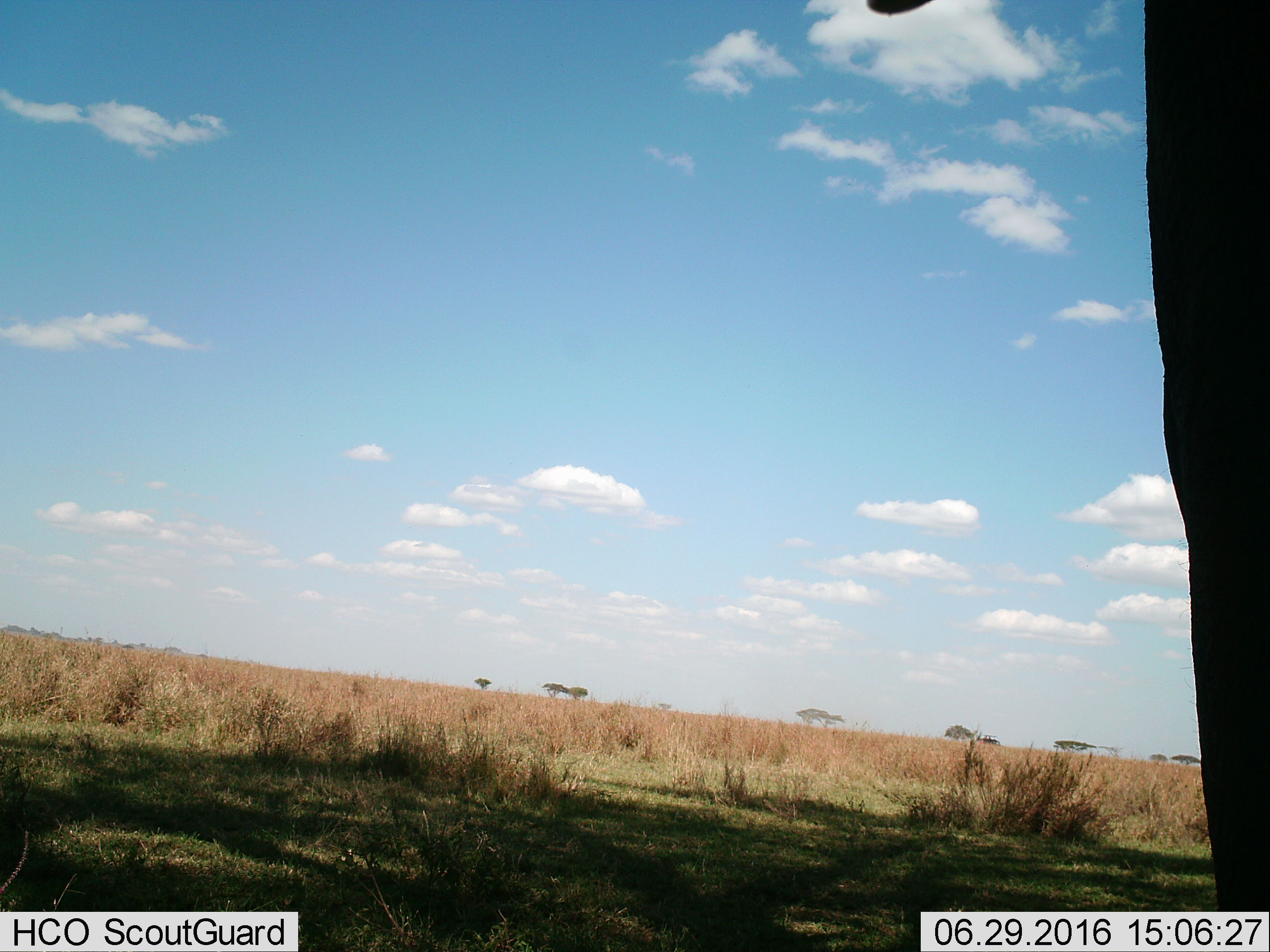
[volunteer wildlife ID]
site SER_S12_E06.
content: unidentified animal